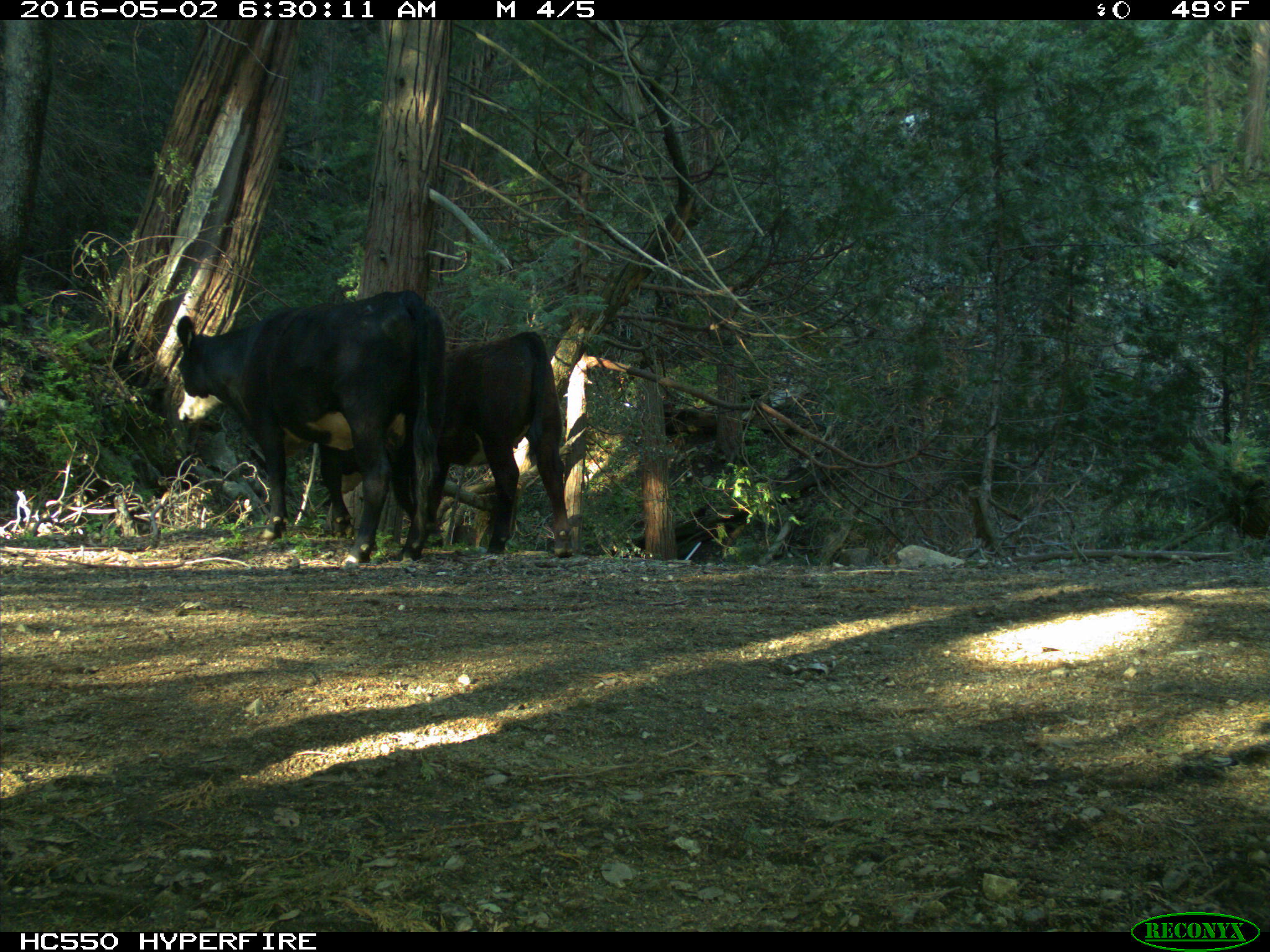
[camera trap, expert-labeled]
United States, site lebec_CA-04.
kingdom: Animalia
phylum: Chordata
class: Mammalia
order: Artiodactyla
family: Bovidae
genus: Bos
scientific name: Bos taurus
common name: domestic cow